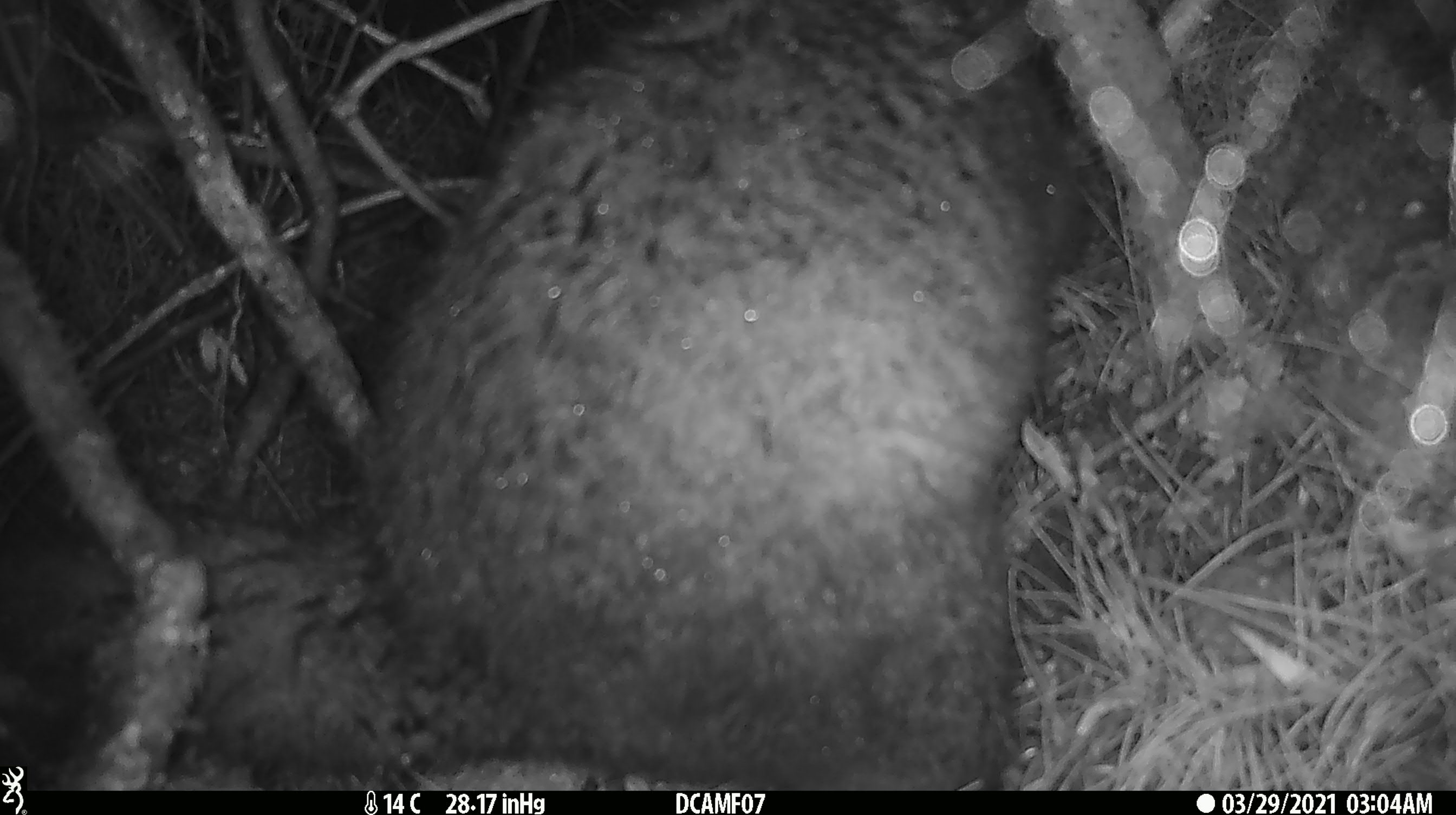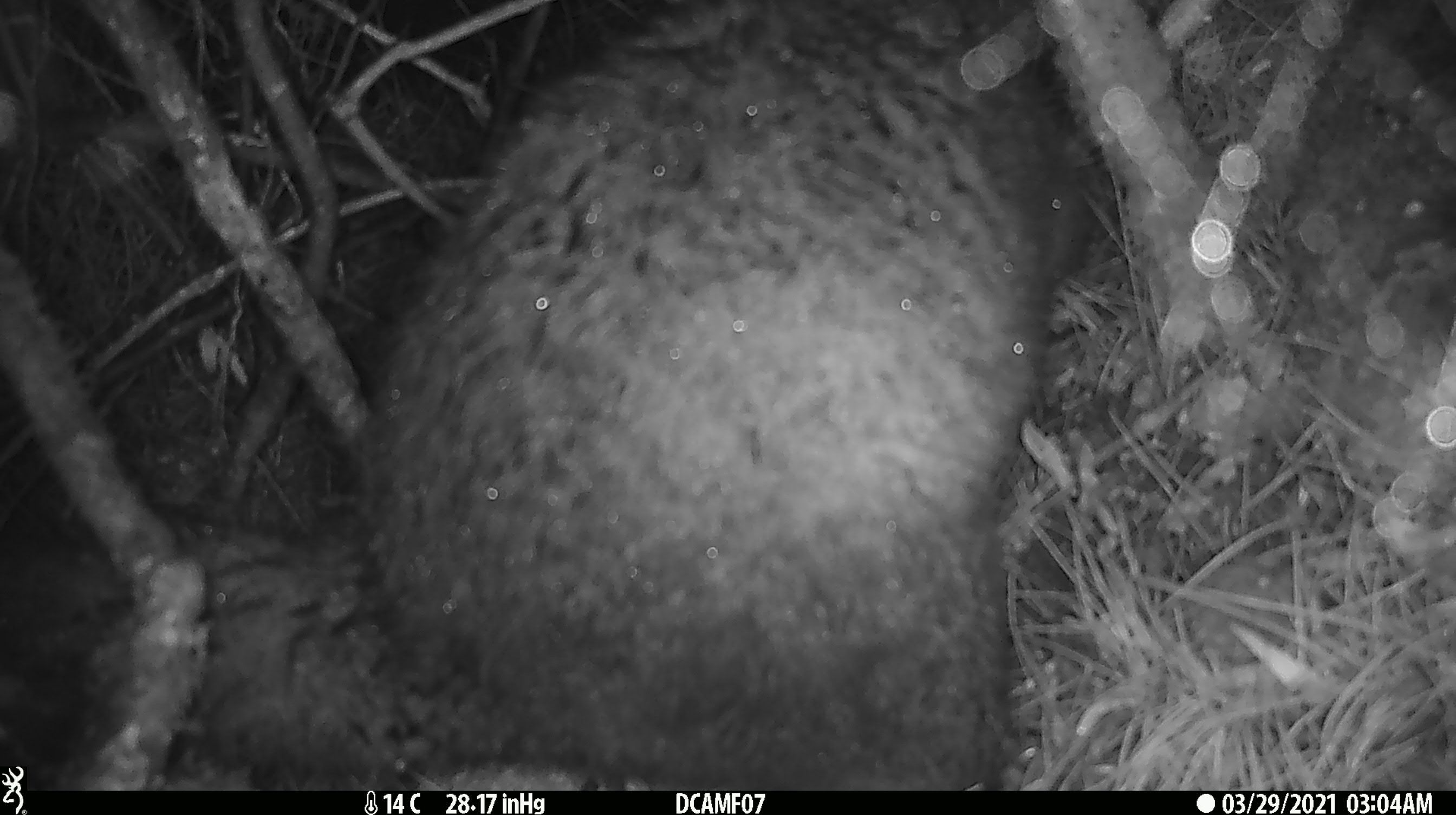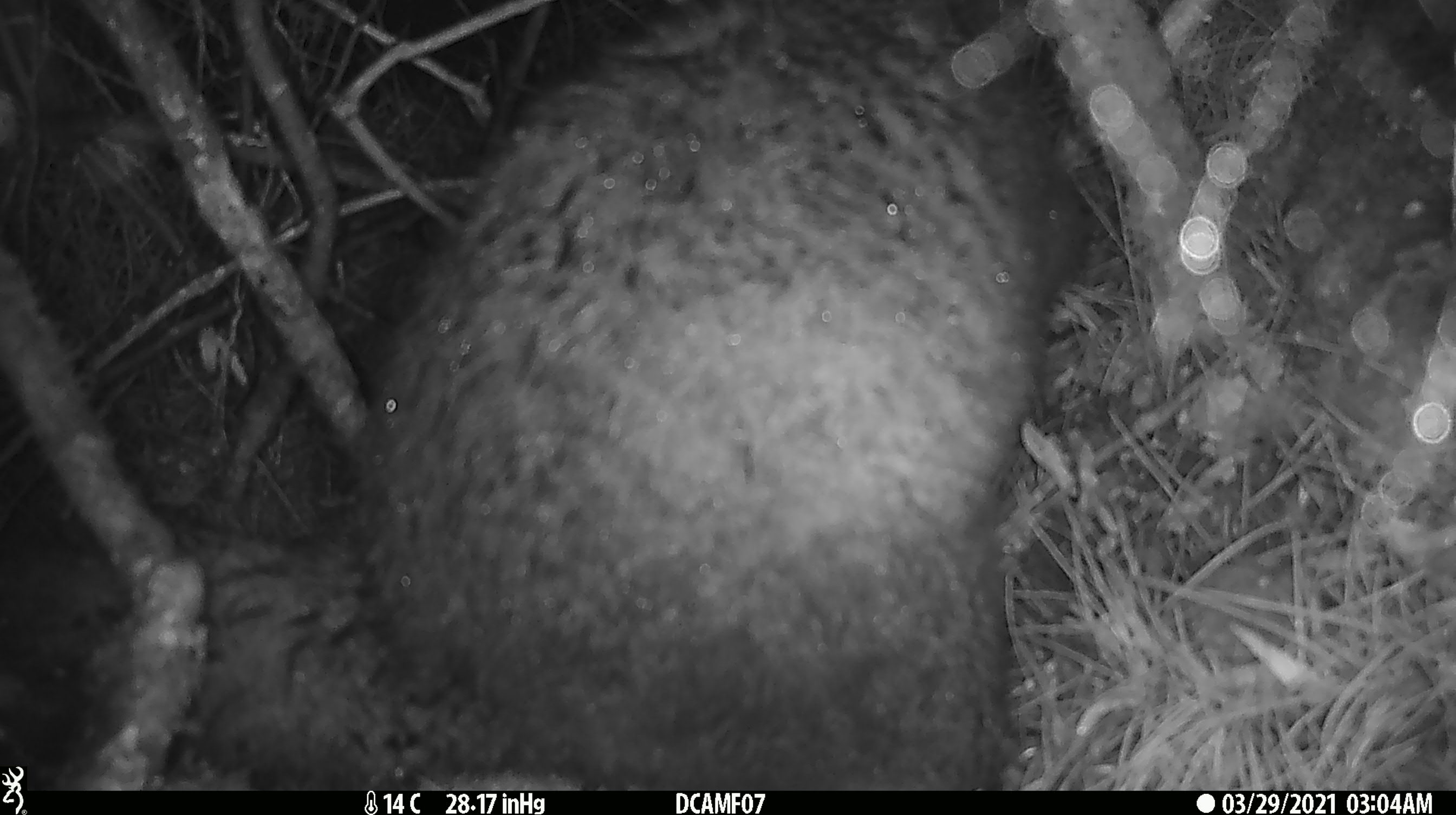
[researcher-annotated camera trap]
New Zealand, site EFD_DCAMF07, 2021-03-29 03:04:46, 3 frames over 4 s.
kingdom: Animalia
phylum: Chordata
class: Mammalia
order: Diprotodontia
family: Phalangeridae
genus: Trichosurus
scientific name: Trichosurus vulpecula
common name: common brushtail possum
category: possum